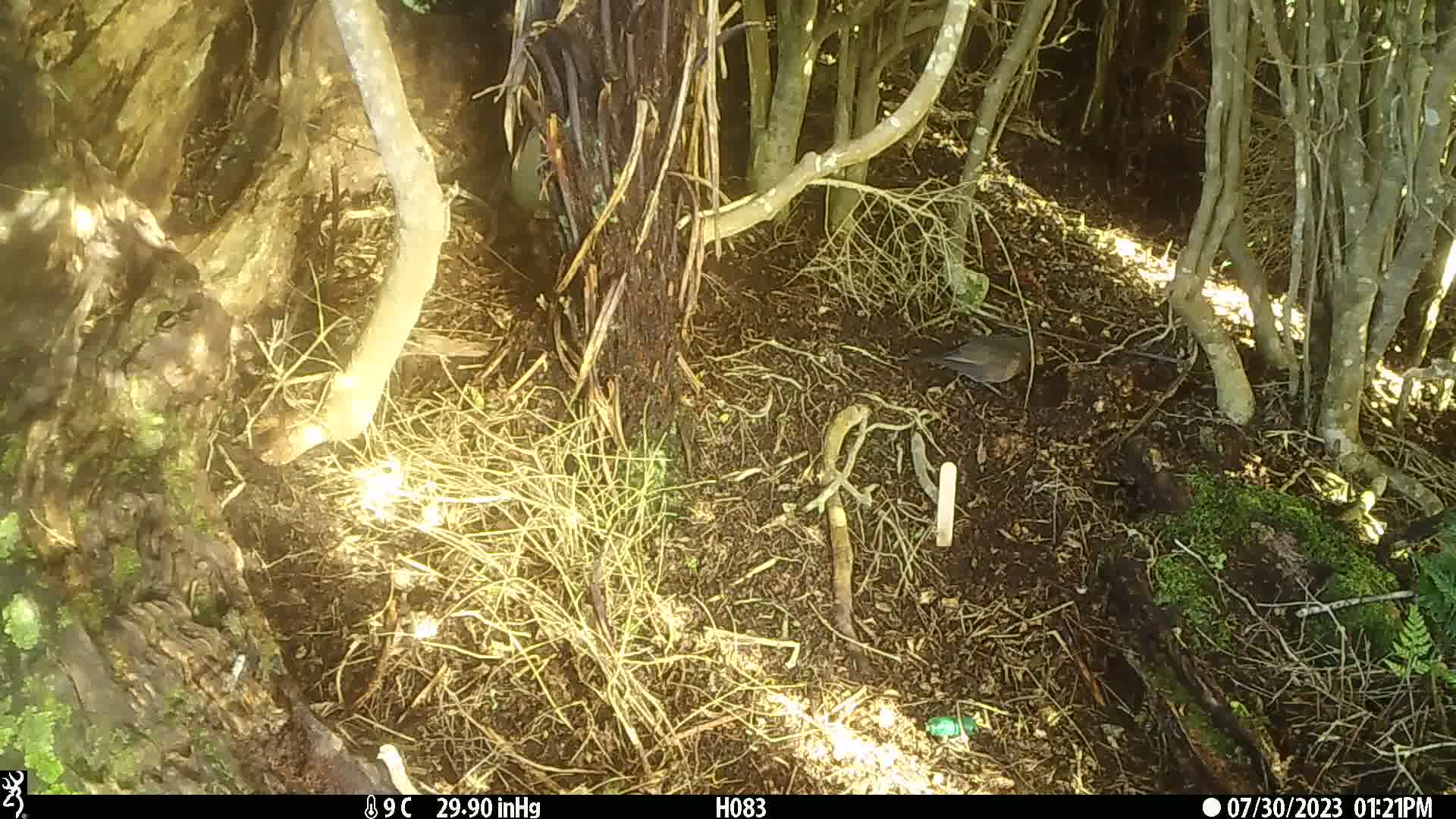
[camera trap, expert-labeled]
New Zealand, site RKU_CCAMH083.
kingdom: Animalia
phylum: Chordata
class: Aves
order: Passeriformes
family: Turdidae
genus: Turdus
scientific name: Turdus philomelos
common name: song thrush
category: thrush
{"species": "thrush (song thrush) (Turdus philomelos)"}